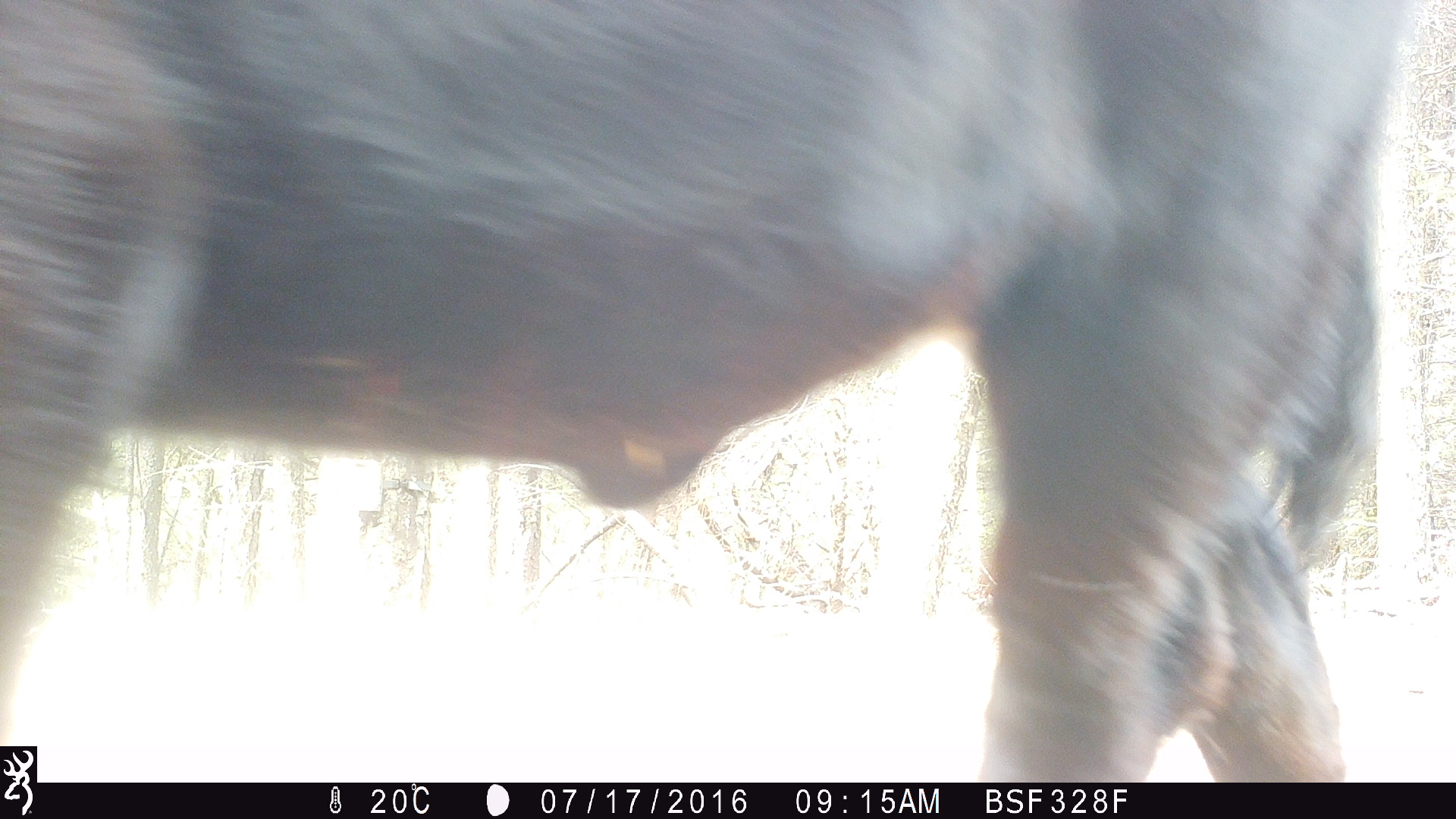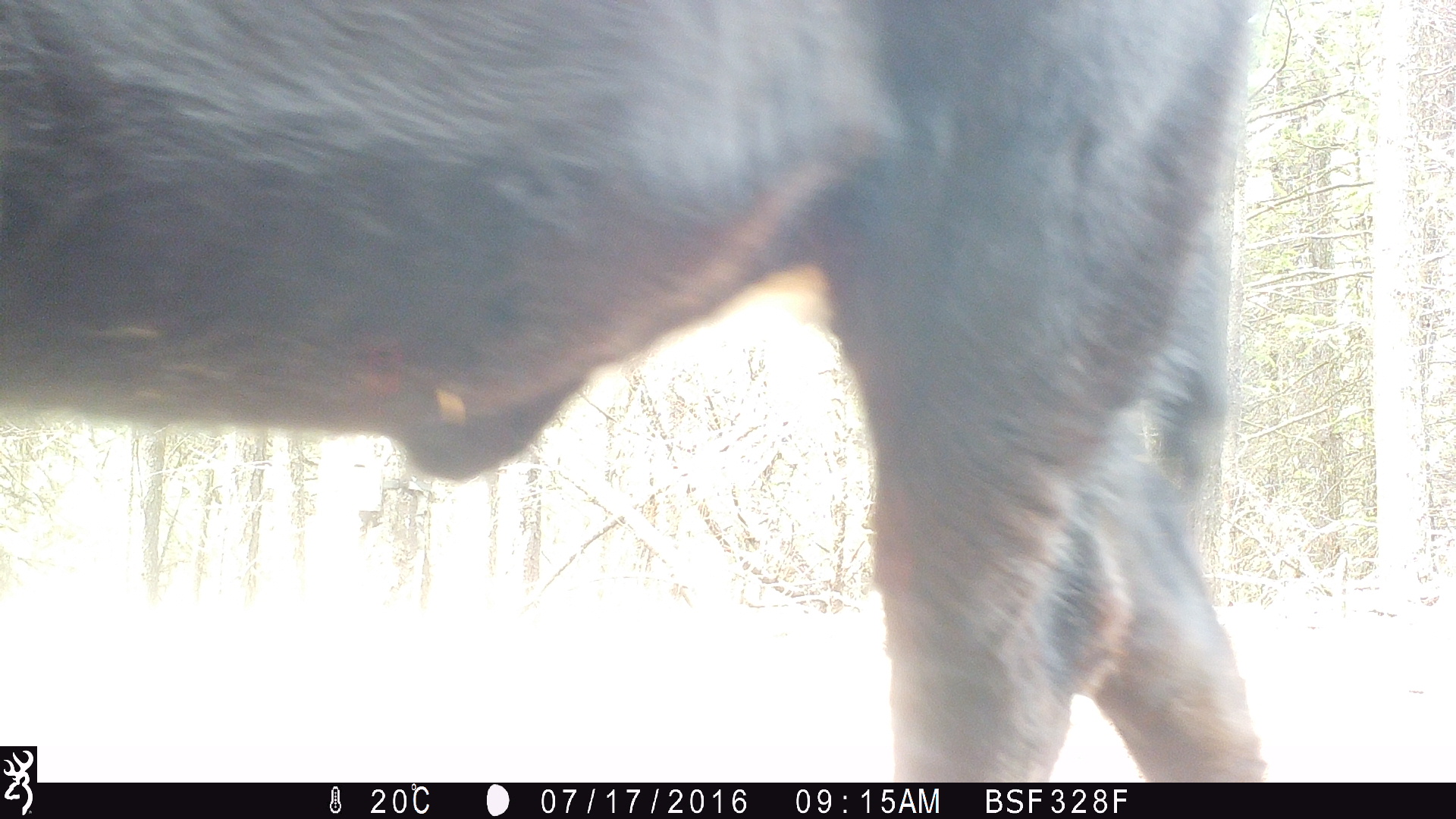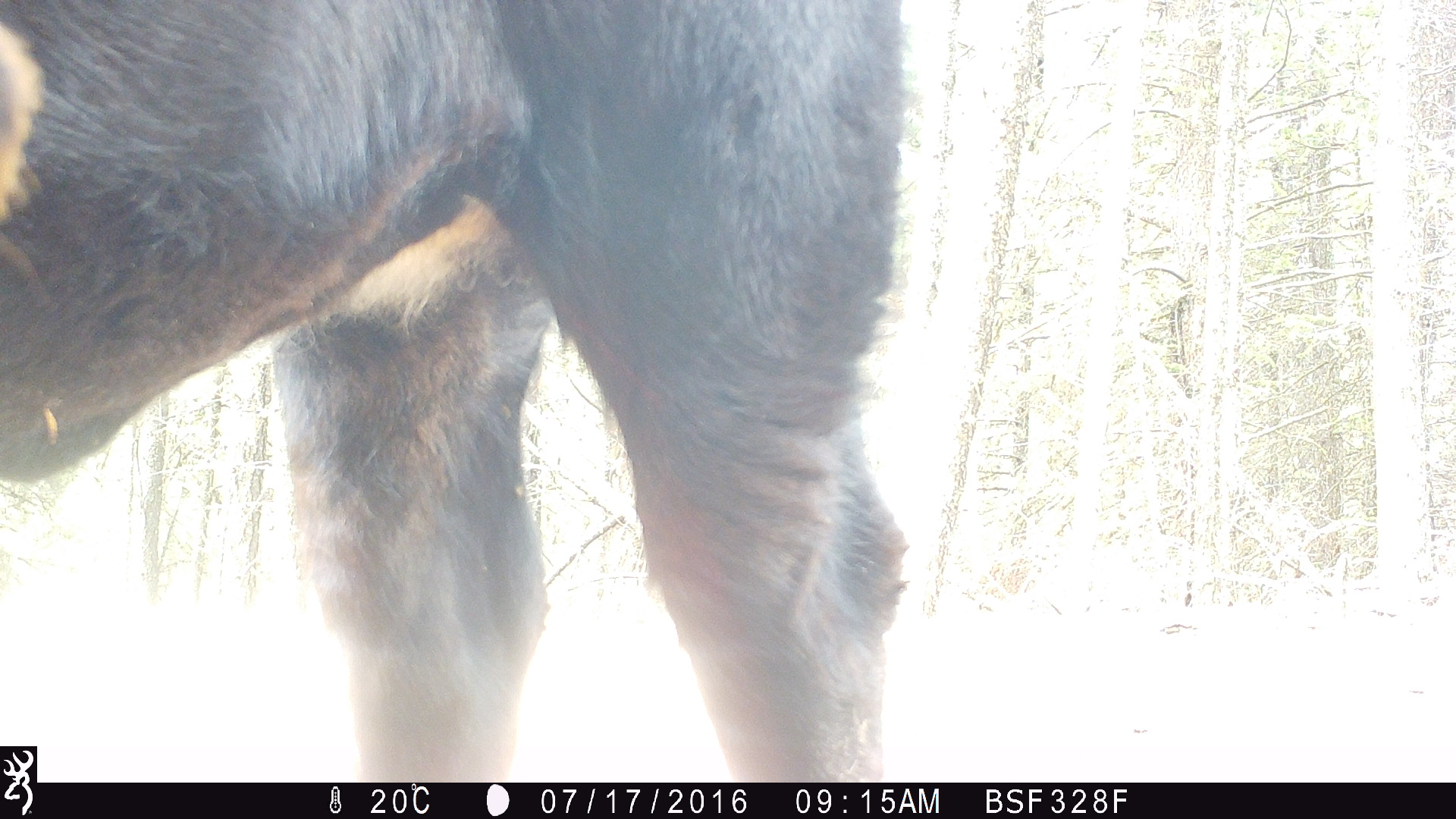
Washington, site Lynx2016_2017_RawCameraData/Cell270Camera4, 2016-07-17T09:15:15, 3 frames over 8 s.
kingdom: Animalia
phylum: Chordata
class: Mammalia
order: Artiodactyla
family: Bovidae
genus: Bos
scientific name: Bos taurus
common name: domestic cattle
Domestic cattle (Bos taurus). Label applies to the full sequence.